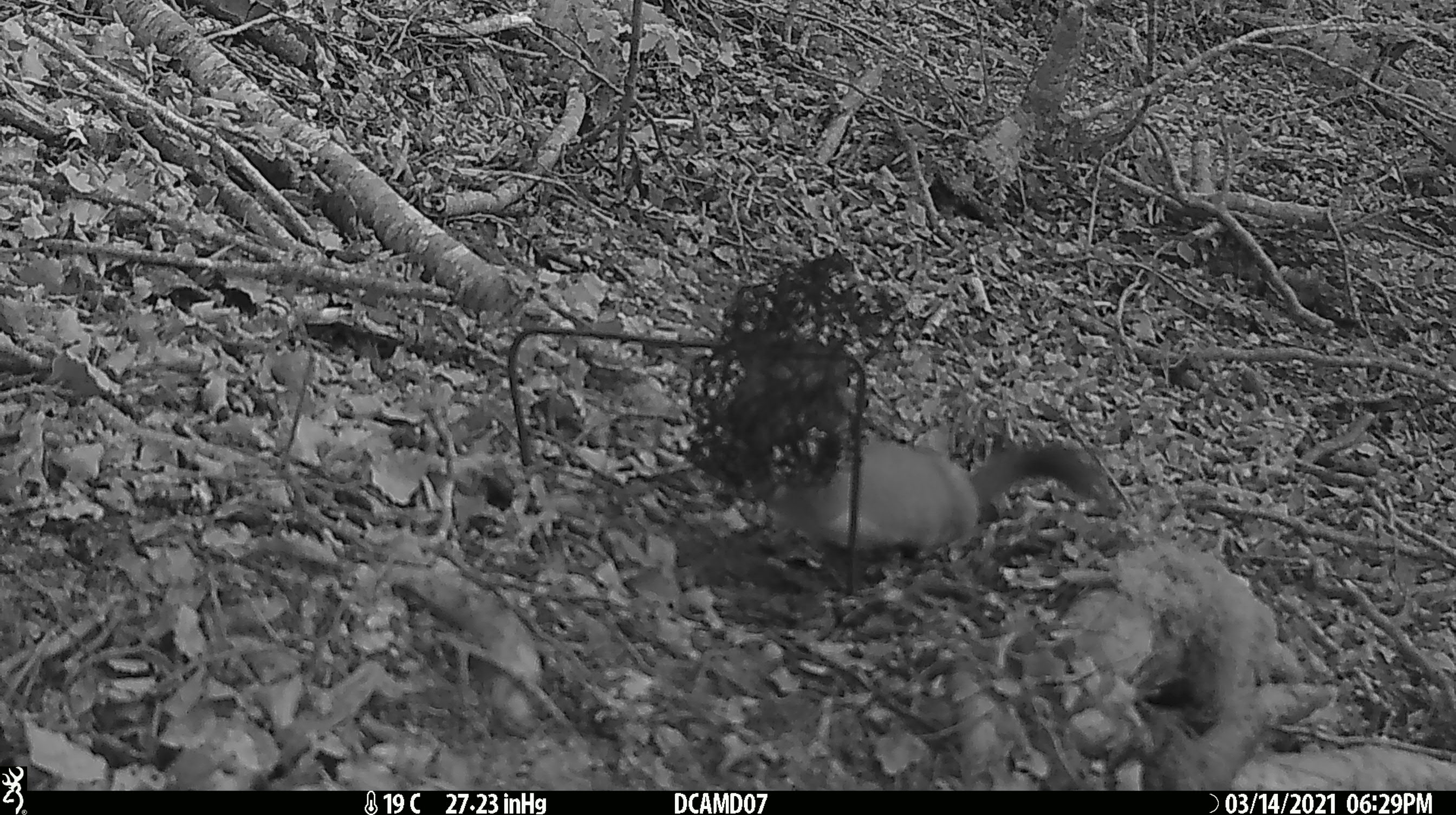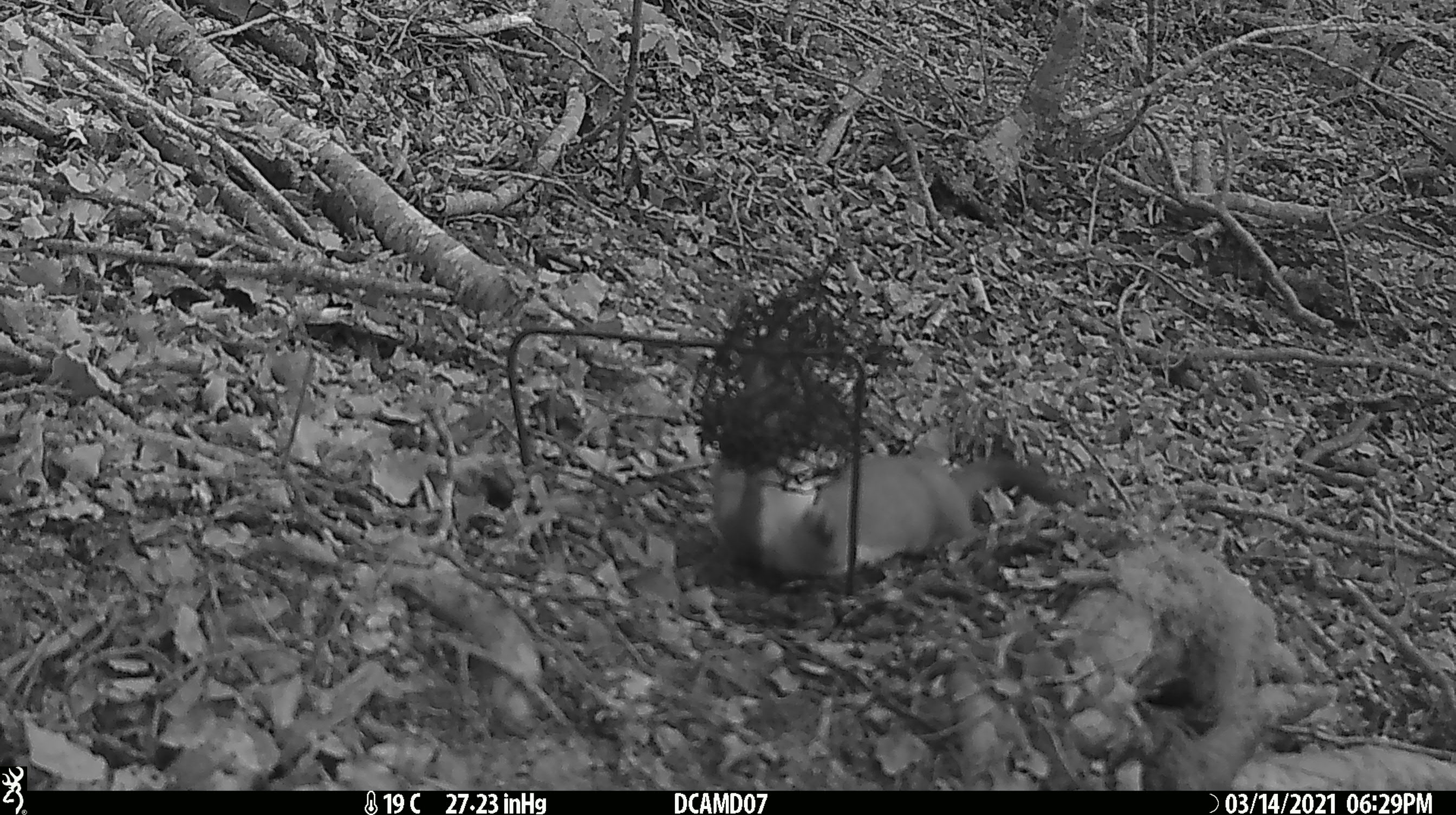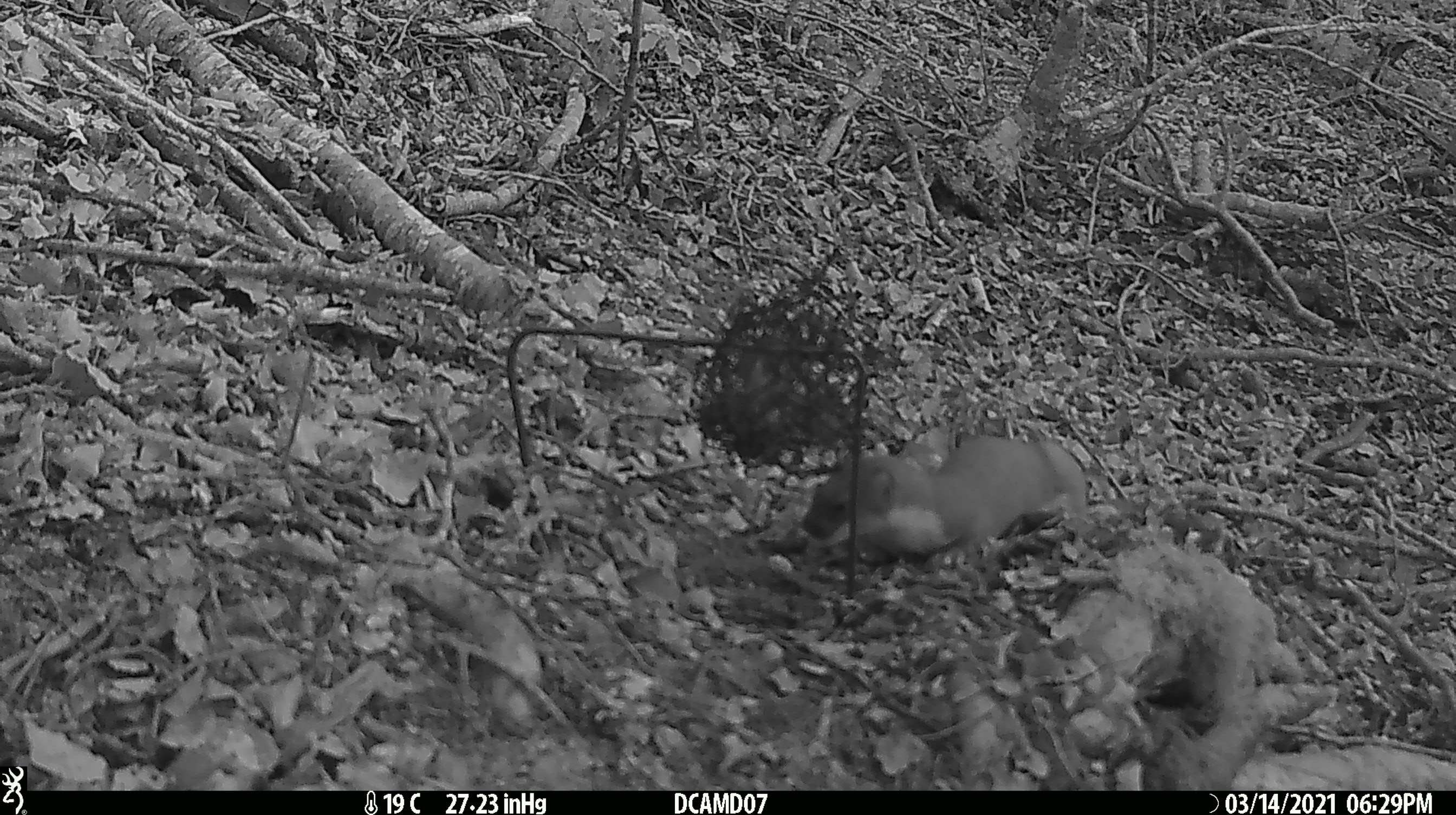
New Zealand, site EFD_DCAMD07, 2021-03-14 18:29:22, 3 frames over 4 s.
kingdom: Animalia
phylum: Chordata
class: Mammalia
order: Carnivora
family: Mustelidae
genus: Mustela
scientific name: Mustela erminea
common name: stoat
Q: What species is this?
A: Stoat (Mustela erminea).